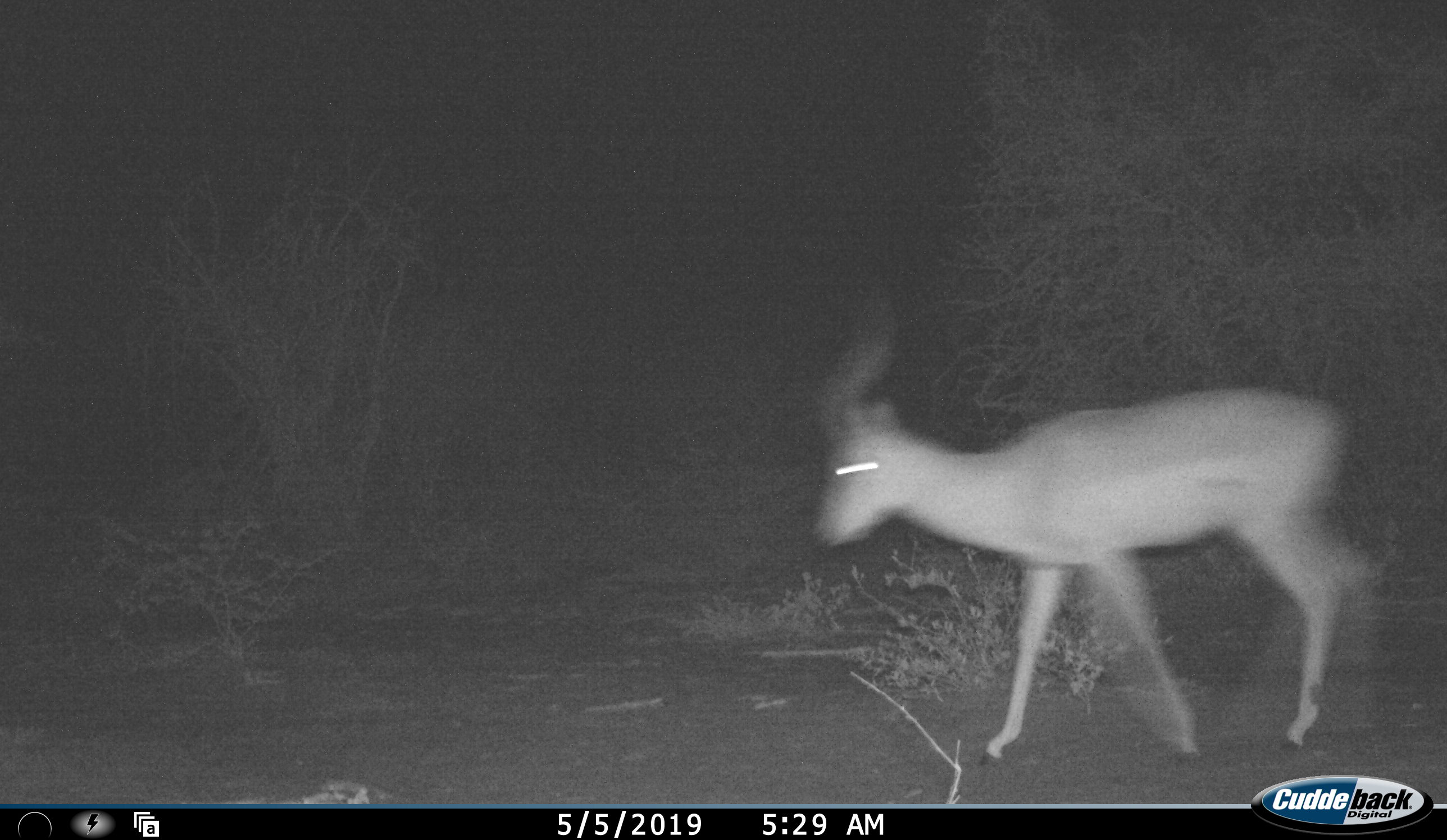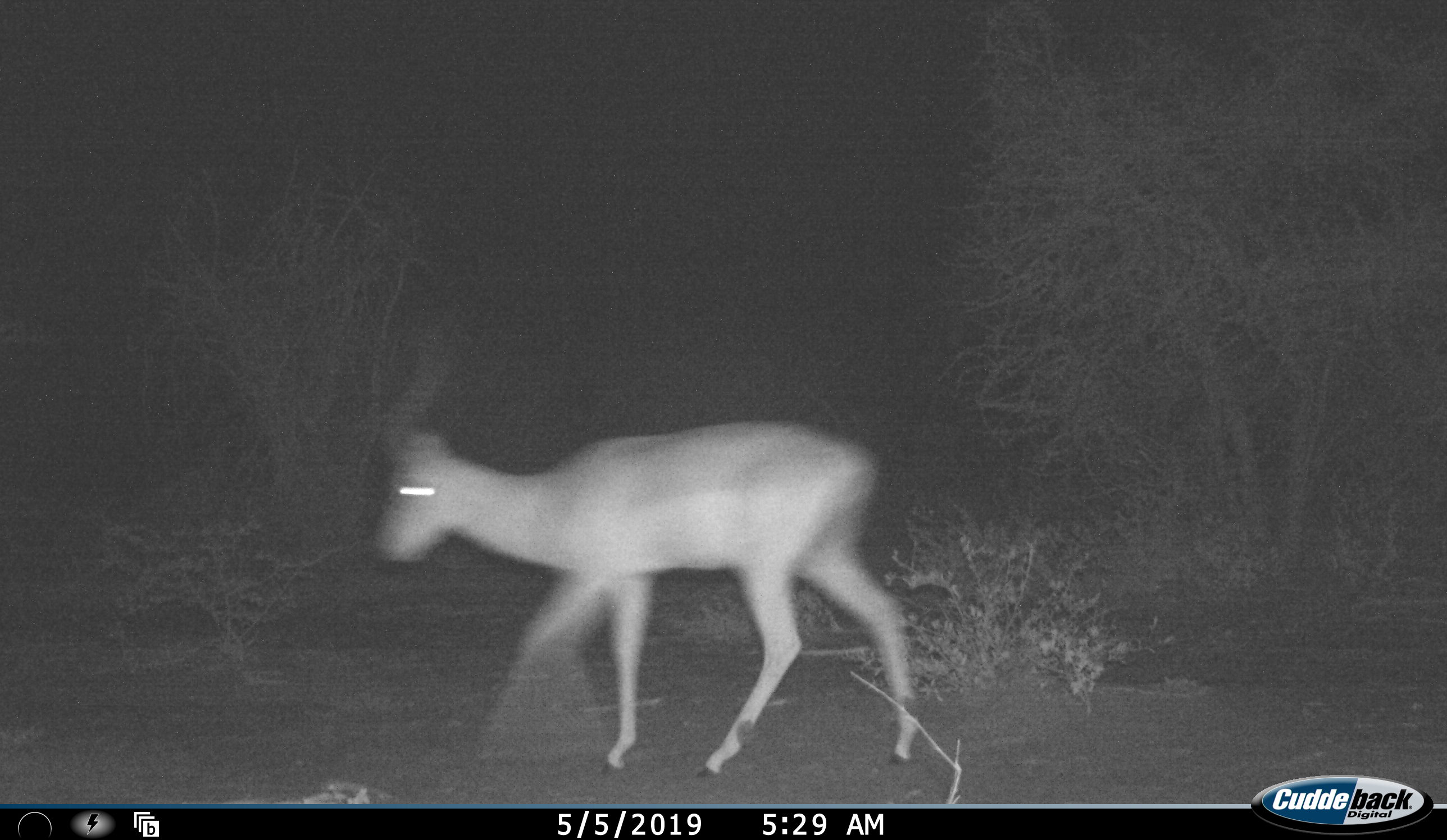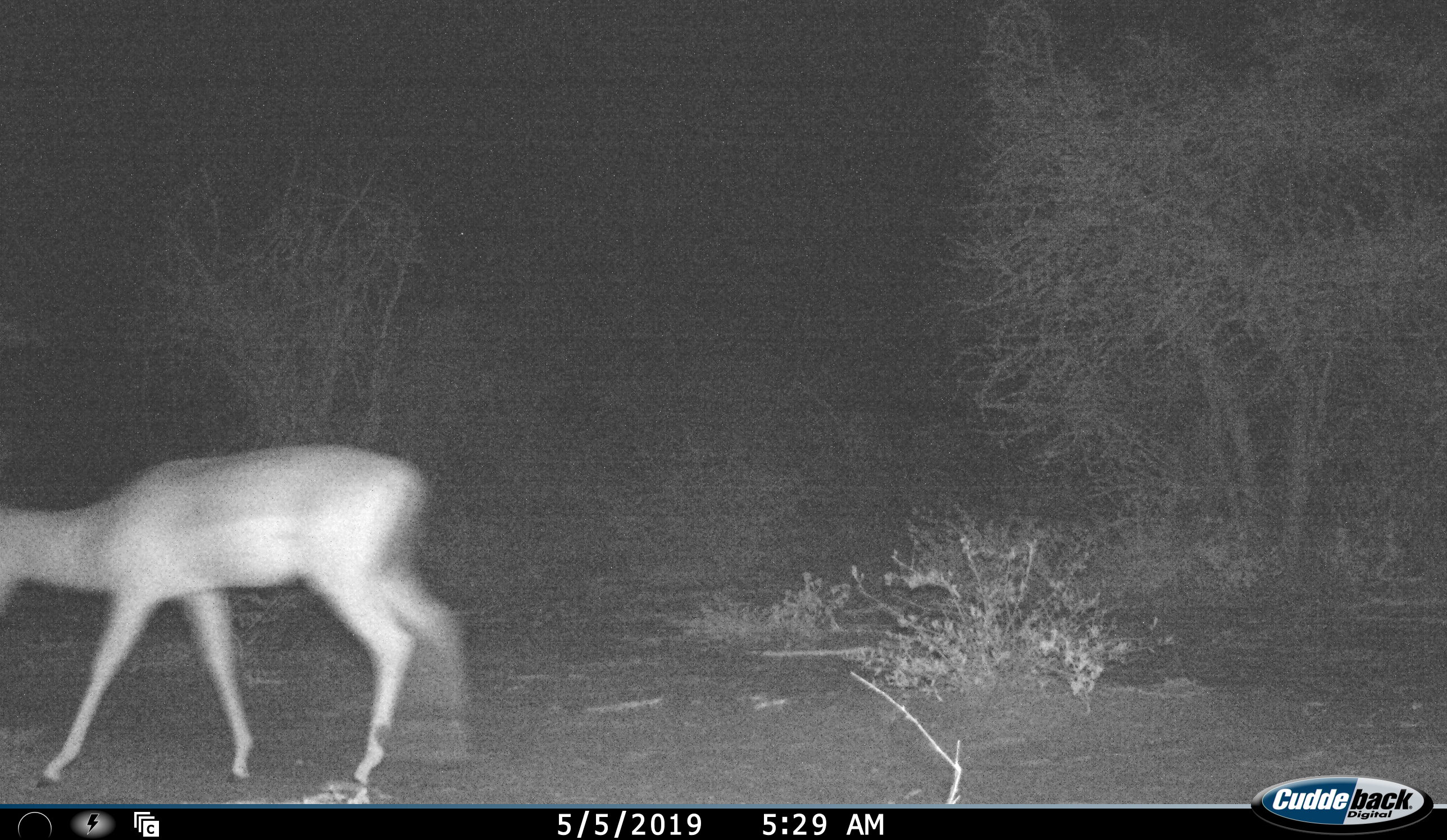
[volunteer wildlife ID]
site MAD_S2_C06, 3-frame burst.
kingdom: Animalia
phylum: Chordata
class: Mammalia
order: Artiodactyla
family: Bovidae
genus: Aepyceros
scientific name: Aepyceros melampus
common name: impala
Impala (Aepyceros melampus), count 1. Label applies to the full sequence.